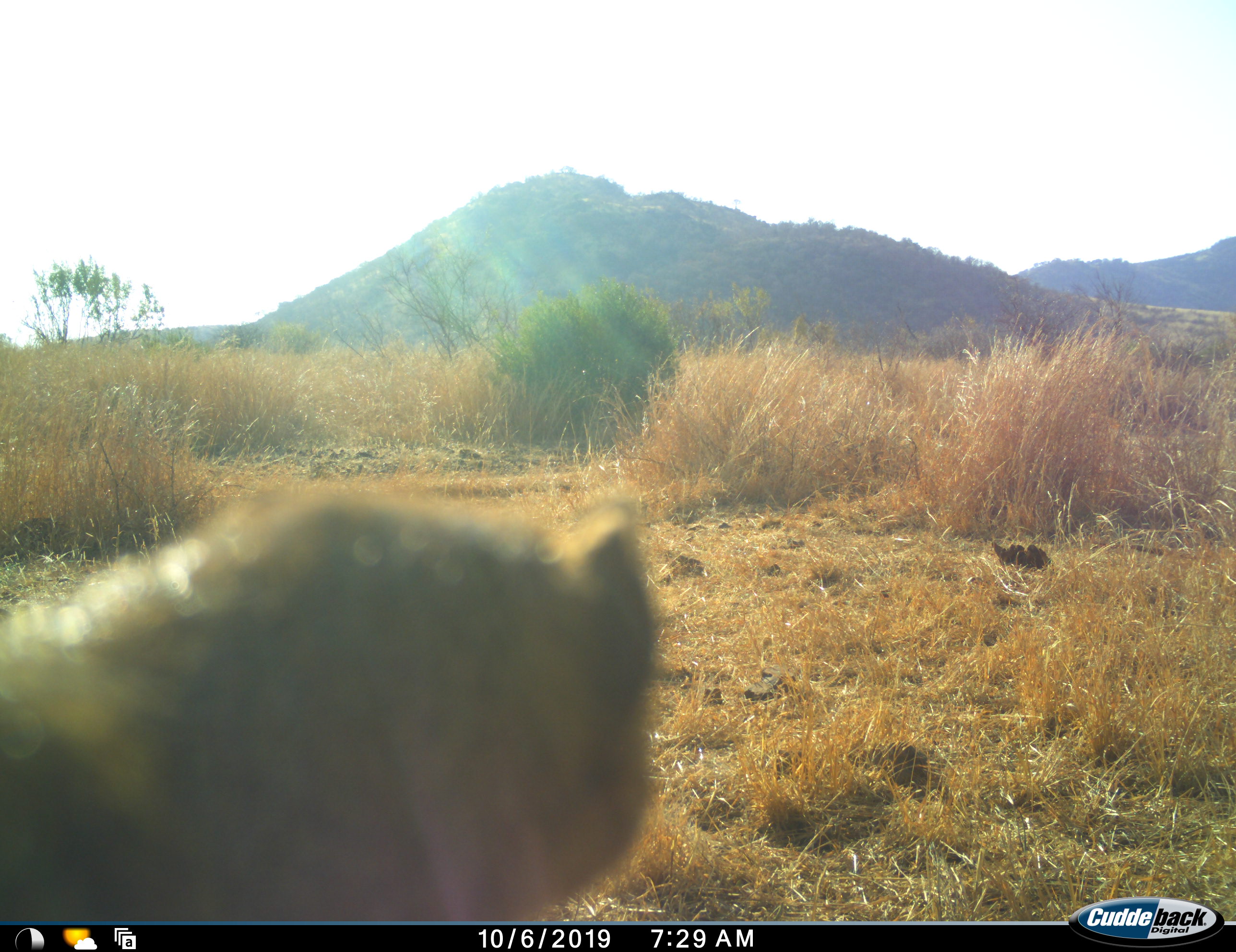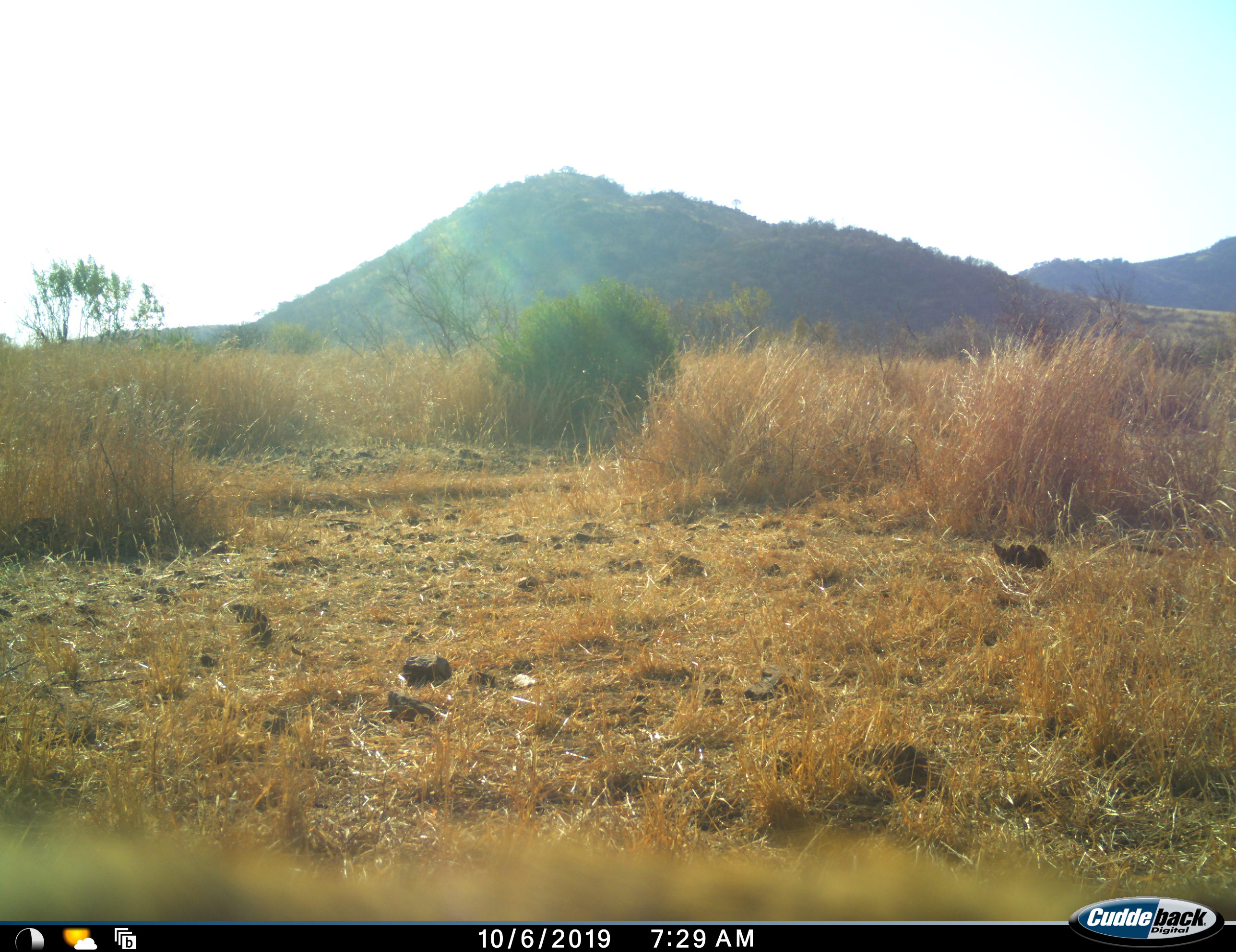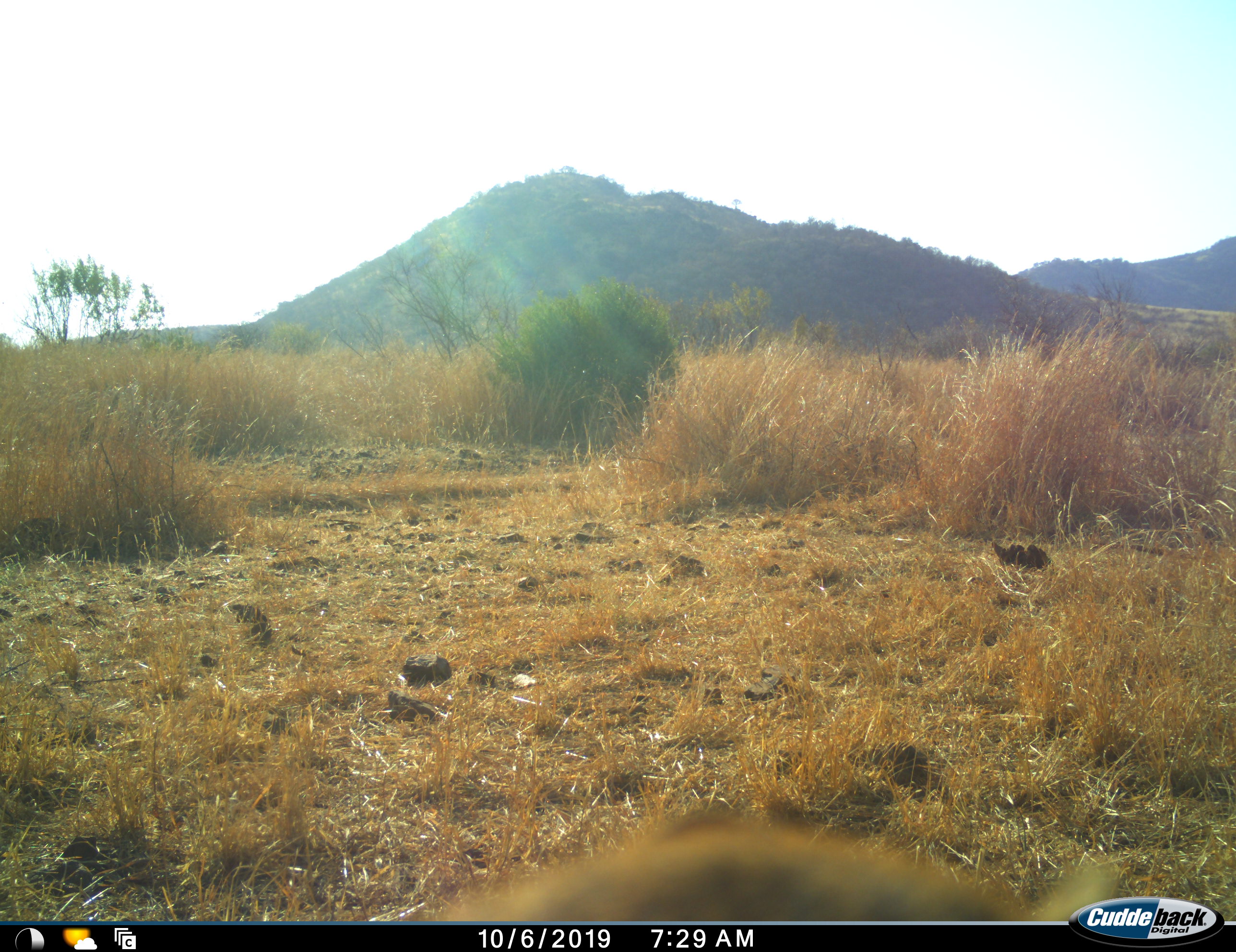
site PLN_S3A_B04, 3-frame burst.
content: unidentified animal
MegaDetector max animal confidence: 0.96